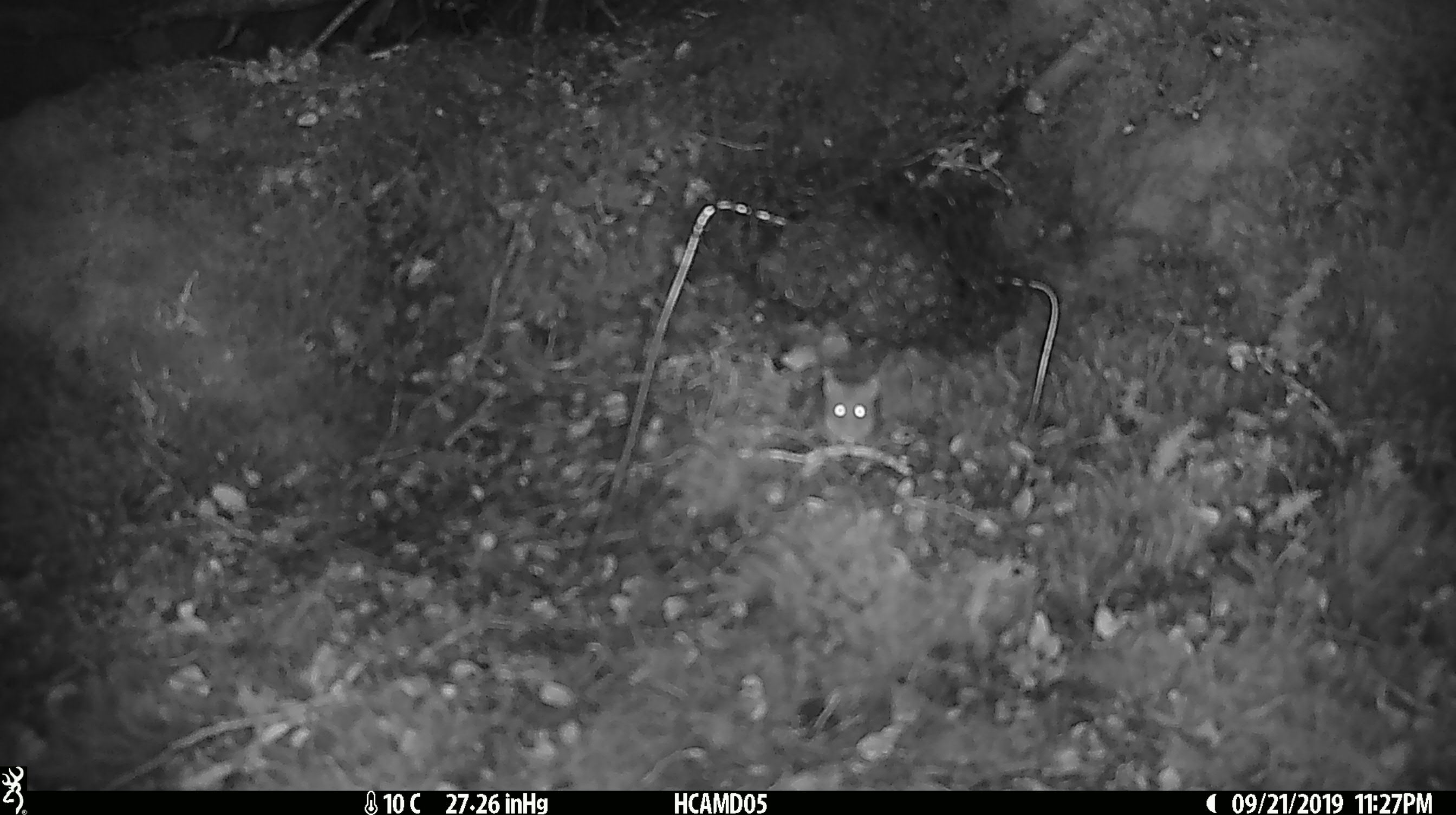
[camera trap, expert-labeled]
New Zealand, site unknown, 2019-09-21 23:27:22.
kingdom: Animalia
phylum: Chordata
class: Mammalia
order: Rodentia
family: Muridae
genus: Mus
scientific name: Mus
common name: mouse